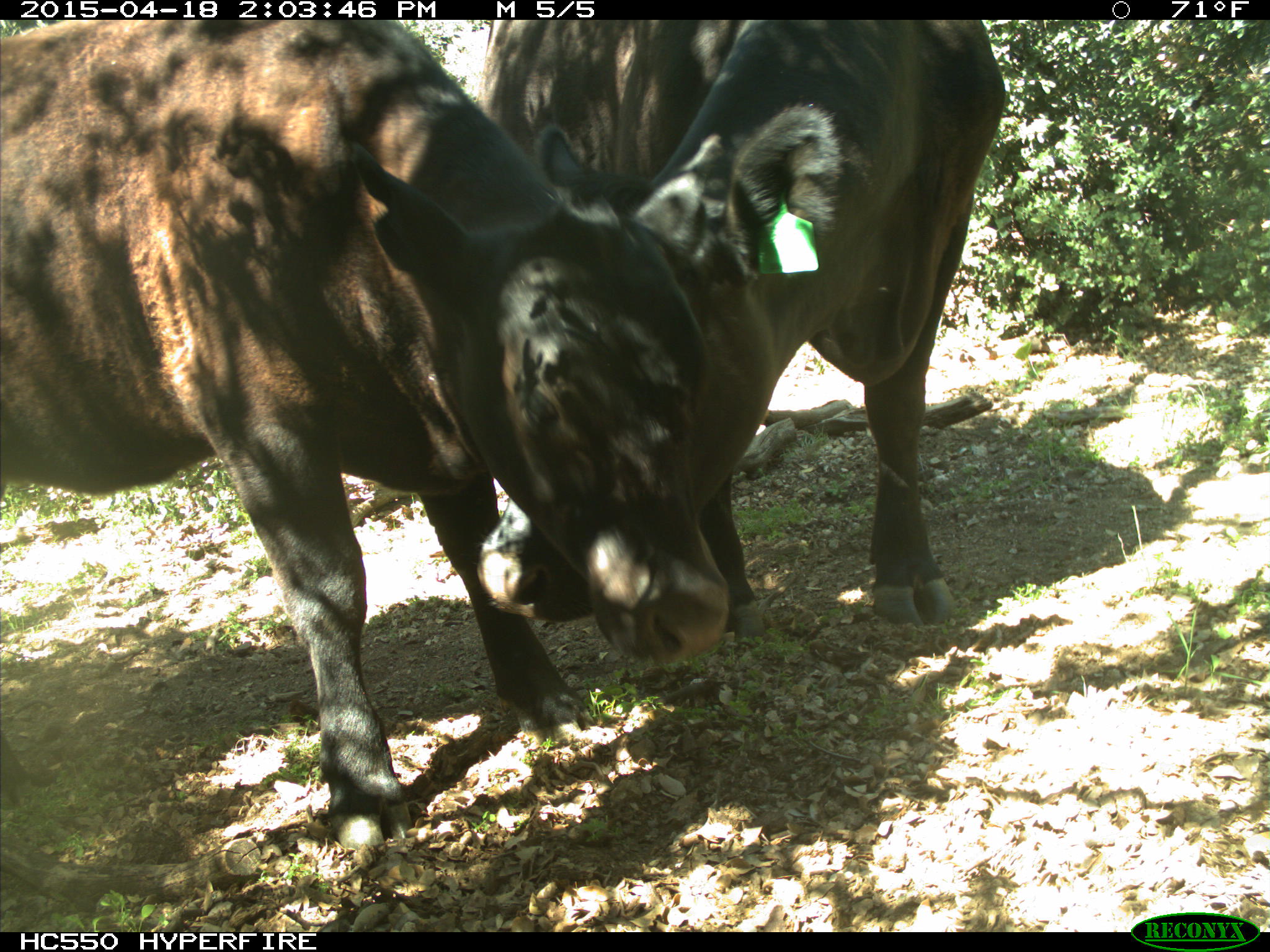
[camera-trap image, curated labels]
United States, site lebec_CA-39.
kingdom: Animalia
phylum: Chordata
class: Mammalia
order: Artiodactyla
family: Bovidae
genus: Bos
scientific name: Bos taurus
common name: domestic cow